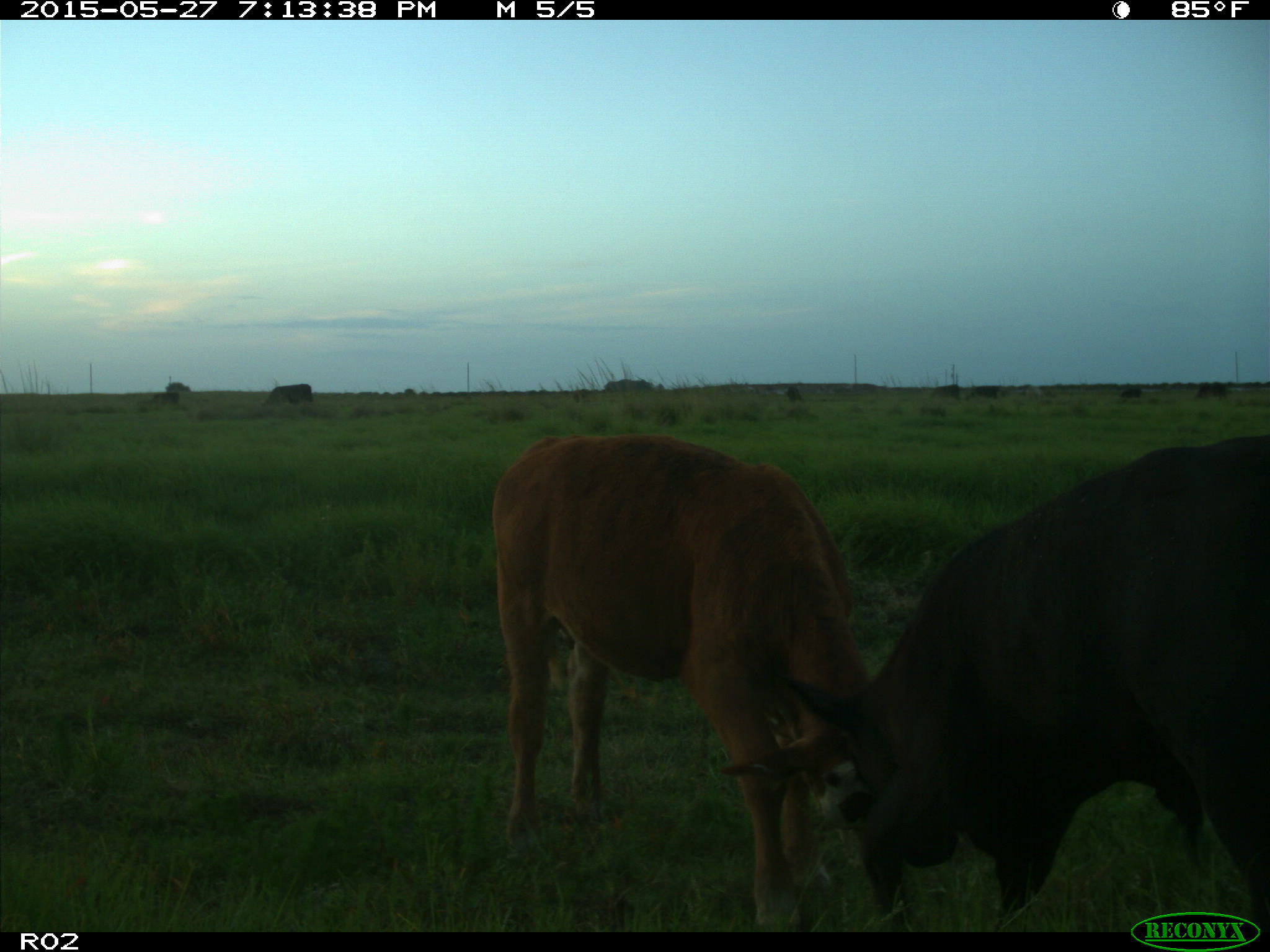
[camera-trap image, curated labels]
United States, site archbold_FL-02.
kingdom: Animalia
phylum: Chordata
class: Mammalia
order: Artiodactyla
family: Bovidae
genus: Bos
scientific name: Bos taurus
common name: domestic cow